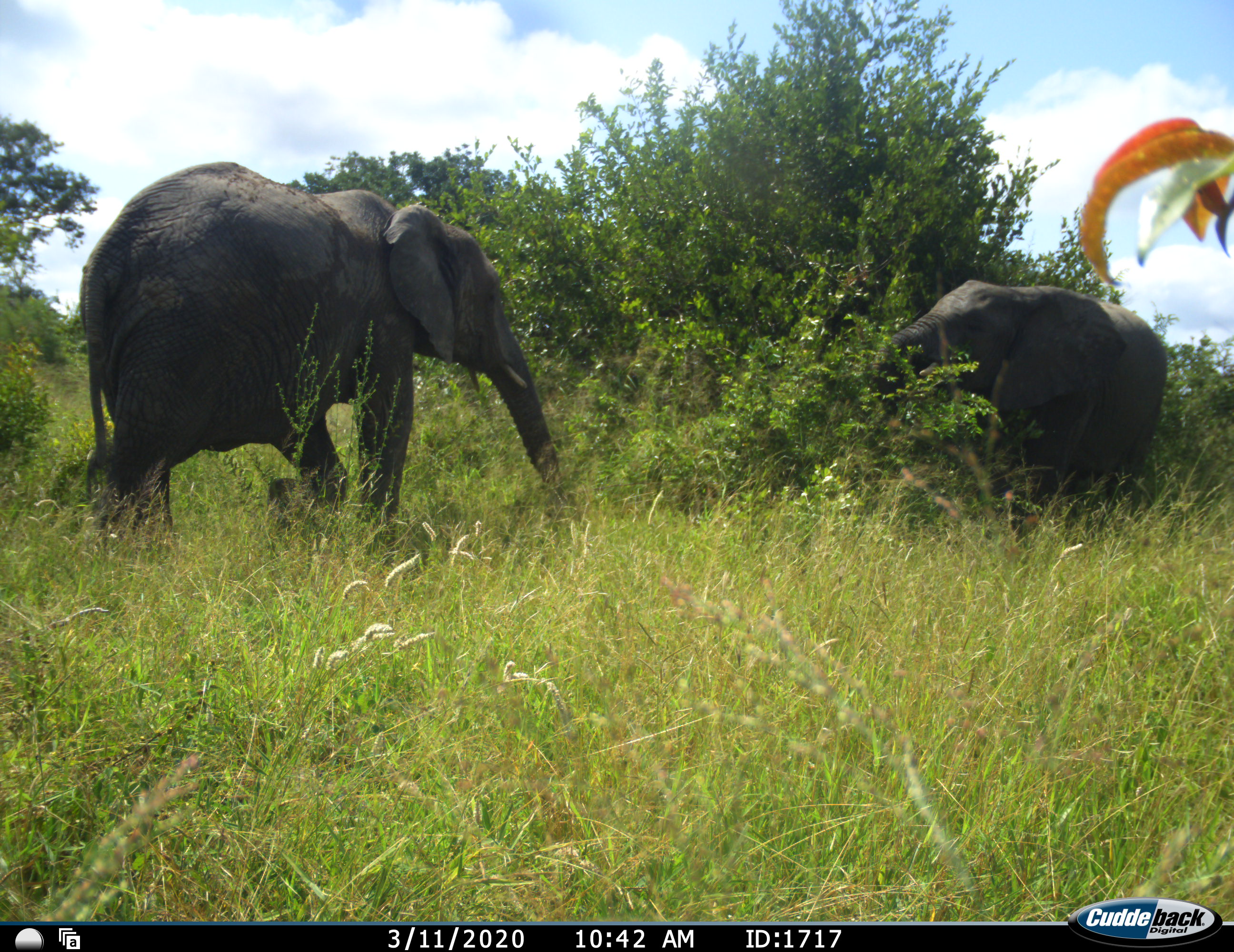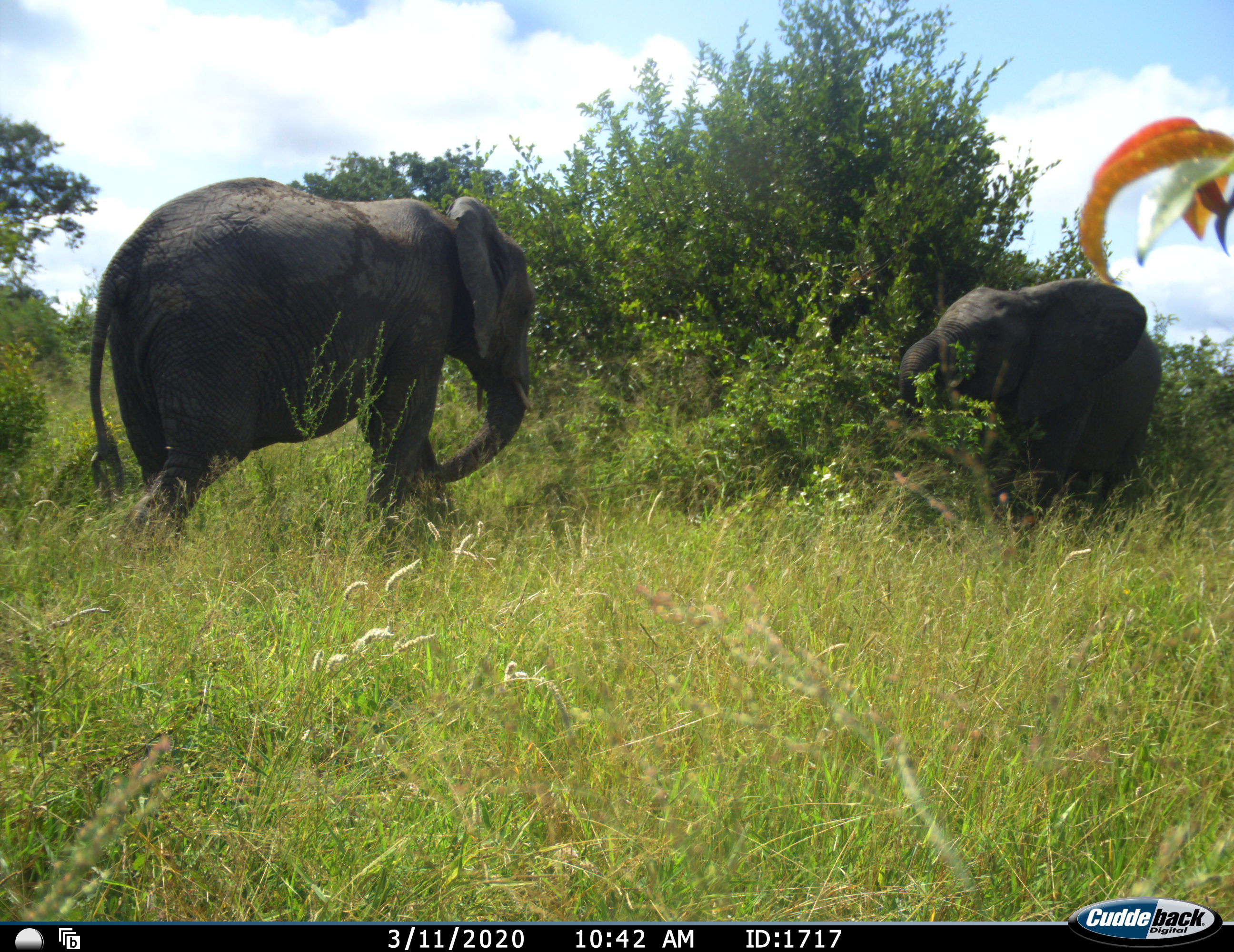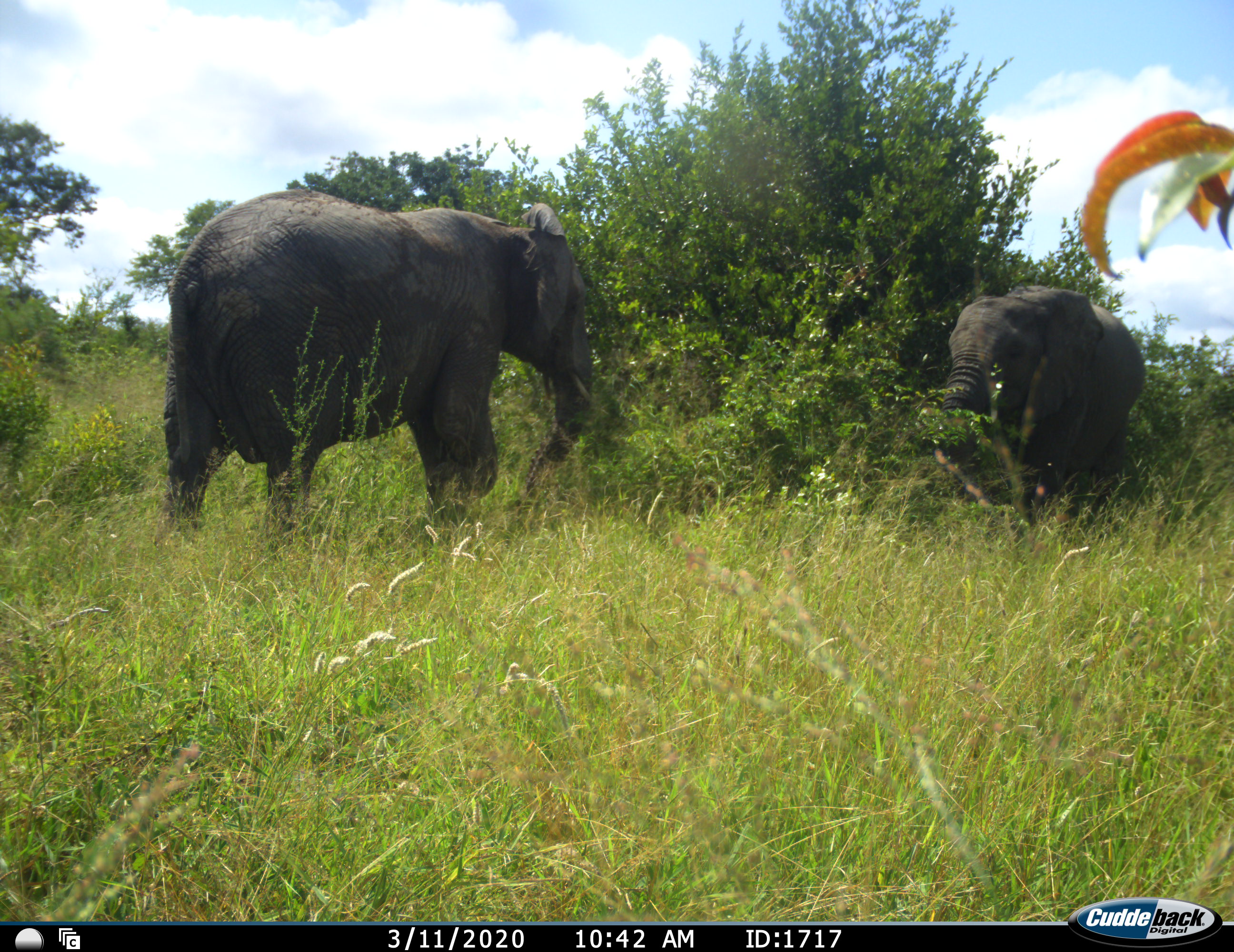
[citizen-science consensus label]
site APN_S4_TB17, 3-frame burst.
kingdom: Animalia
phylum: Chordata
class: Mammalia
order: Proboscidea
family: Elephantidae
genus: Loxodonta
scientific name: Loxodonta africana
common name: african bush elephant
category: elephant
Elephant (african bush elephant) (Loxodonta africana), count 2. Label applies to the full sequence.